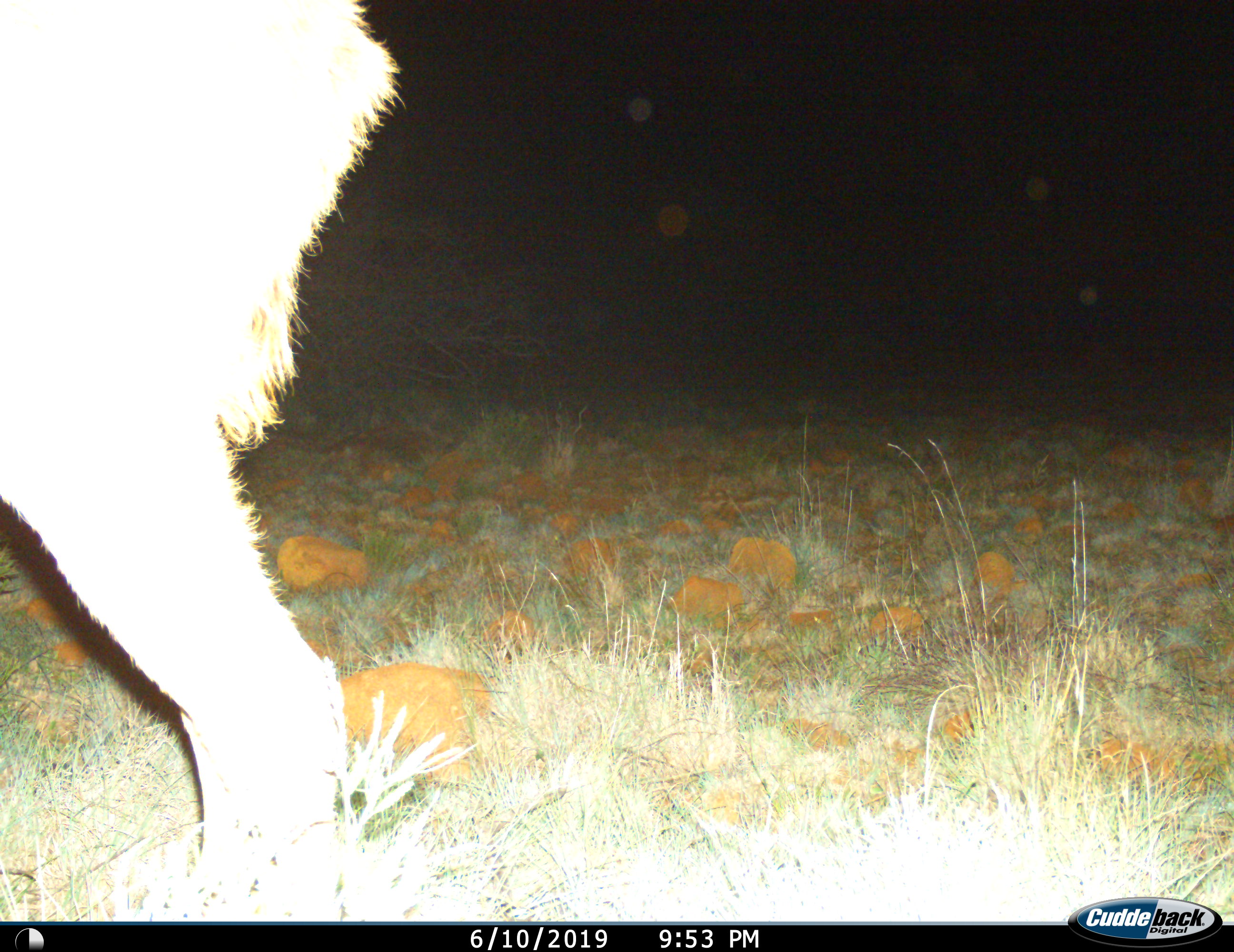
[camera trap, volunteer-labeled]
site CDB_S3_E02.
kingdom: Animalia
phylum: Chordata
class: Mammalia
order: Artiodactyla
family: Bovidae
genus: Tragelaphus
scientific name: Tragelaphus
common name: kudu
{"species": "kudu (Tragelaphus)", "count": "1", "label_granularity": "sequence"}